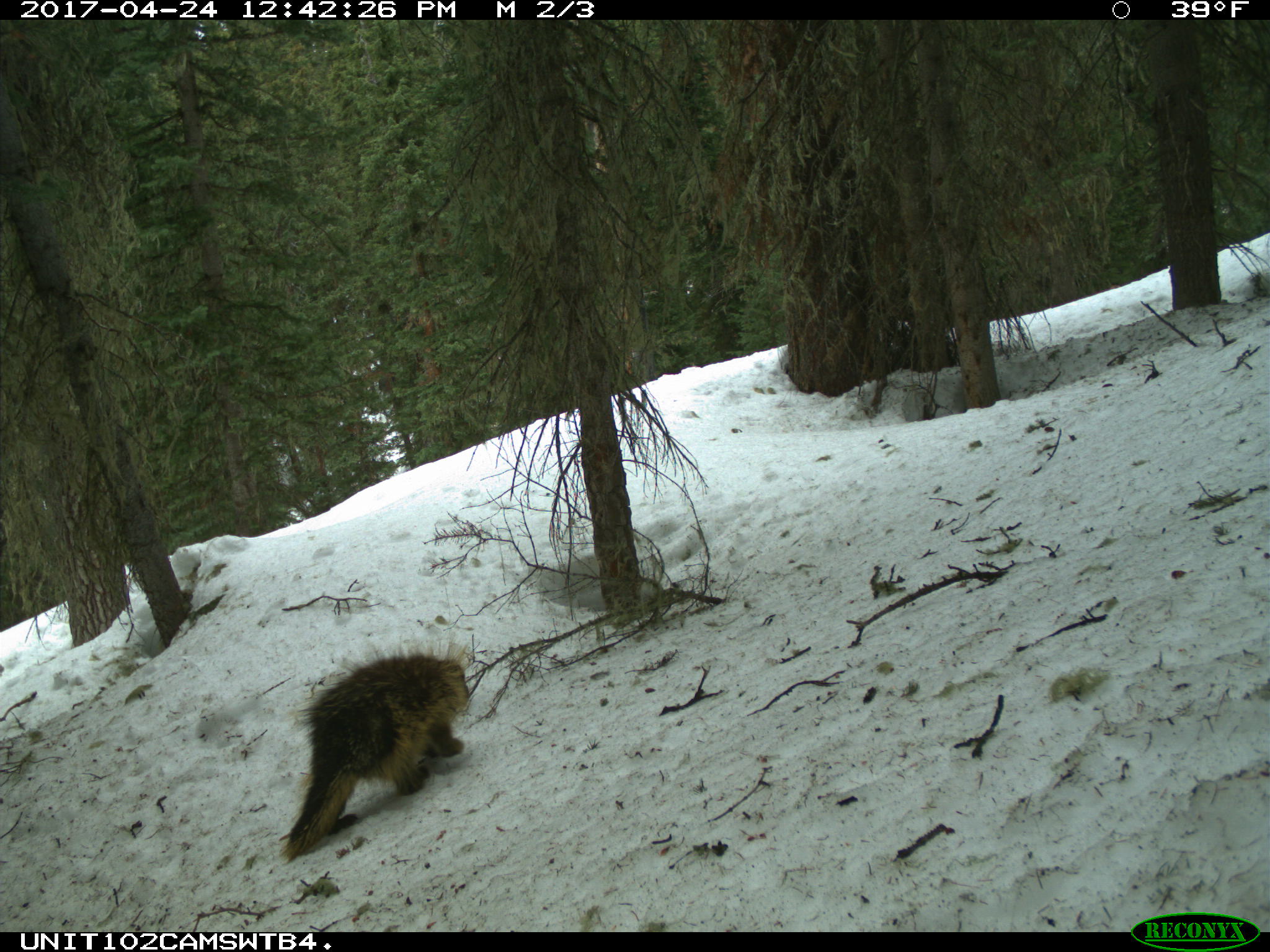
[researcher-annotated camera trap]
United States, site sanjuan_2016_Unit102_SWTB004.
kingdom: Animalia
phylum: Chordata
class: Mammalia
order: Rodentia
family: Erethizontidae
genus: Erethizon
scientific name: Erethizon dorsatum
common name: north american porcupine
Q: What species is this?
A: Erethizon dorsatum (north american porcupine).